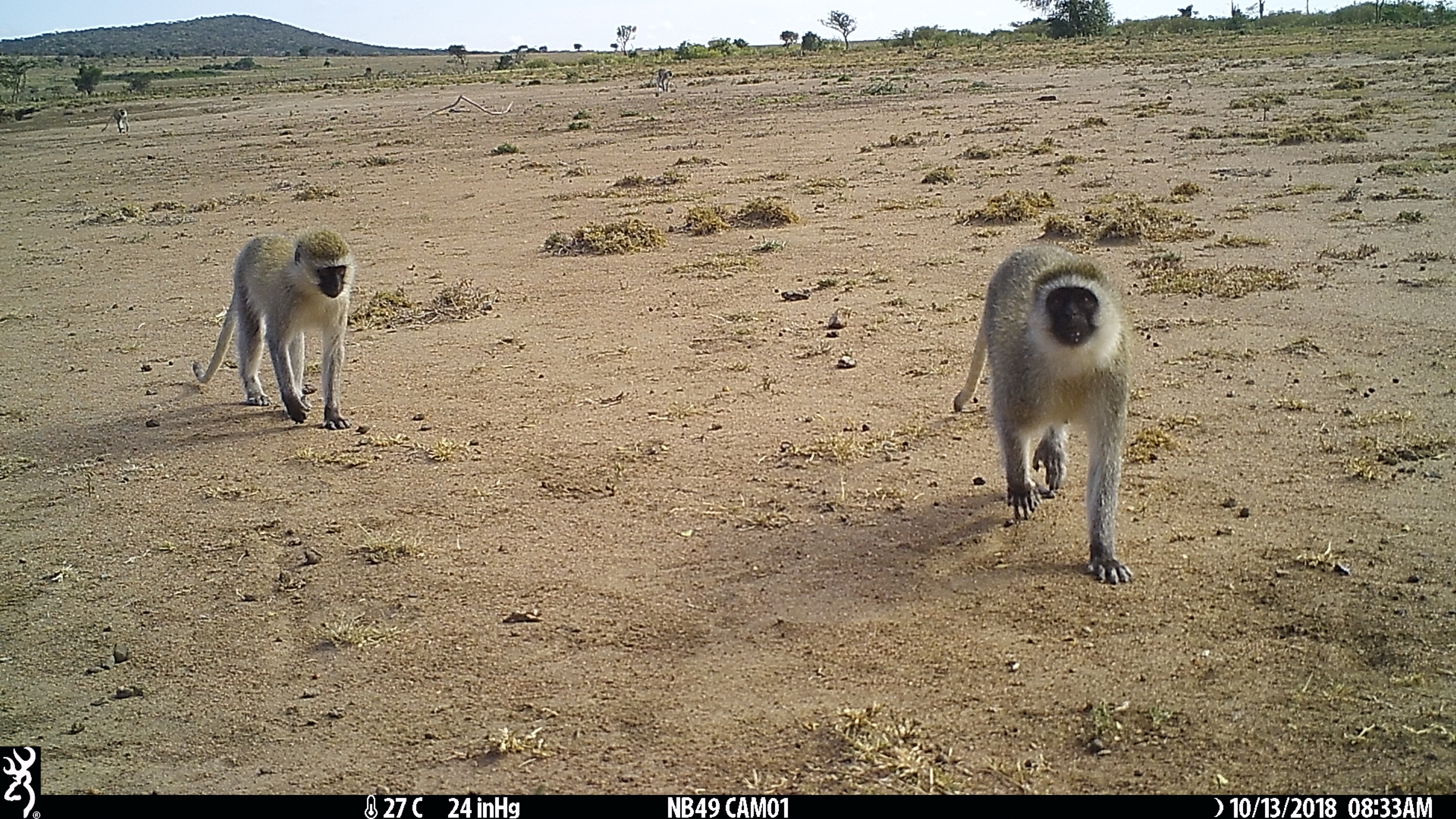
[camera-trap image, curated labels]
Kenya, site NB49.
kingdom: Animalia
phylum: Chordata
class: Mammalia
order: Primates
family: Cercopithecidae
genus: Chlorocebus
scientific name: Chlorocebus pygerythrus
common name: vervet monkey